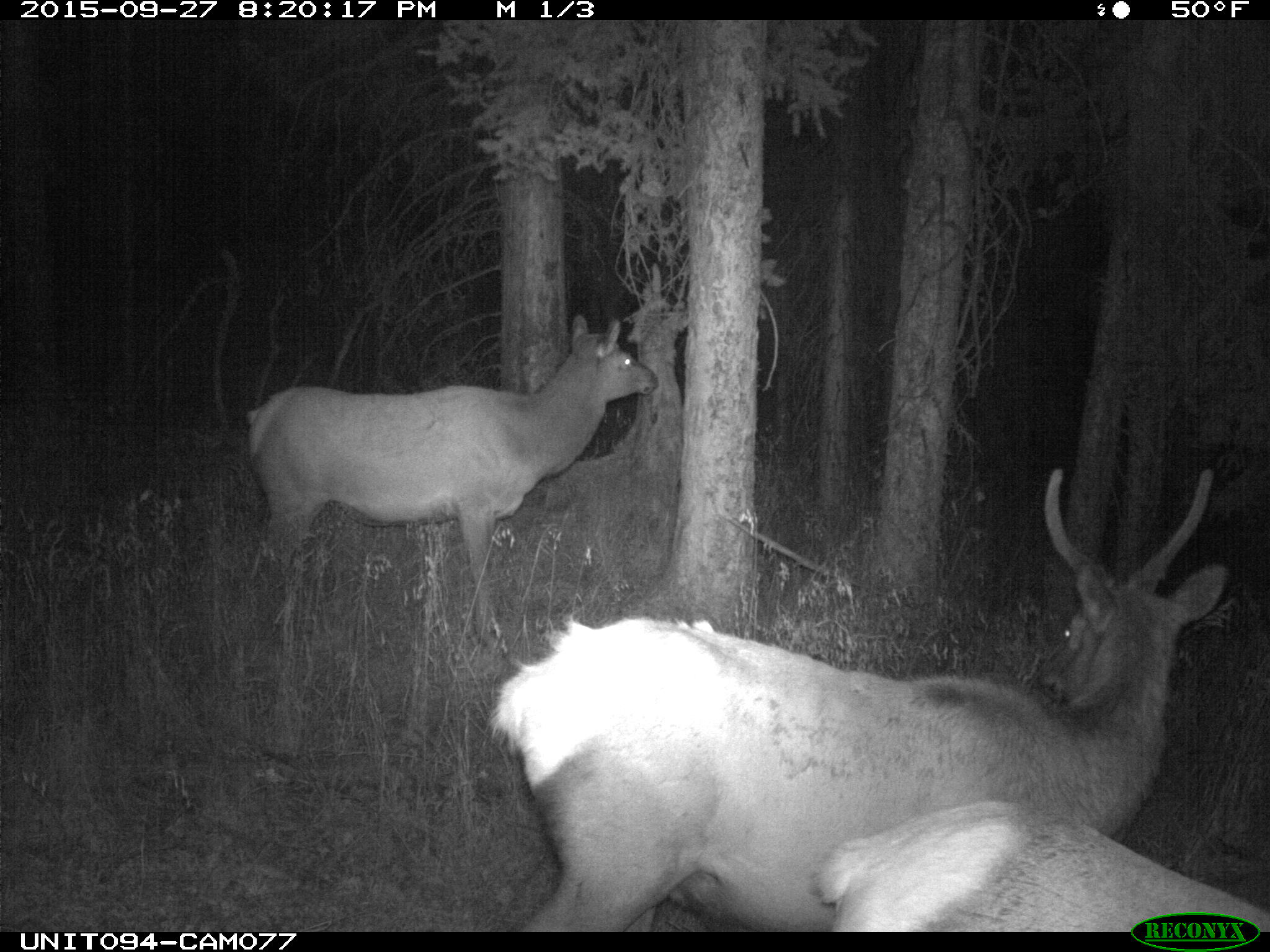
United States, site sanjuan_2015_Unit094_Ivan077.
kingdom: Animalia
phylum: Chordata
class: Mammalia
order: Artiodactyla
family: Cervidae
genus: Cervus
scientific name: Cervus elaphus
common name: red deer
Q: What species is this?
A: Cervus elaphus (red deer).